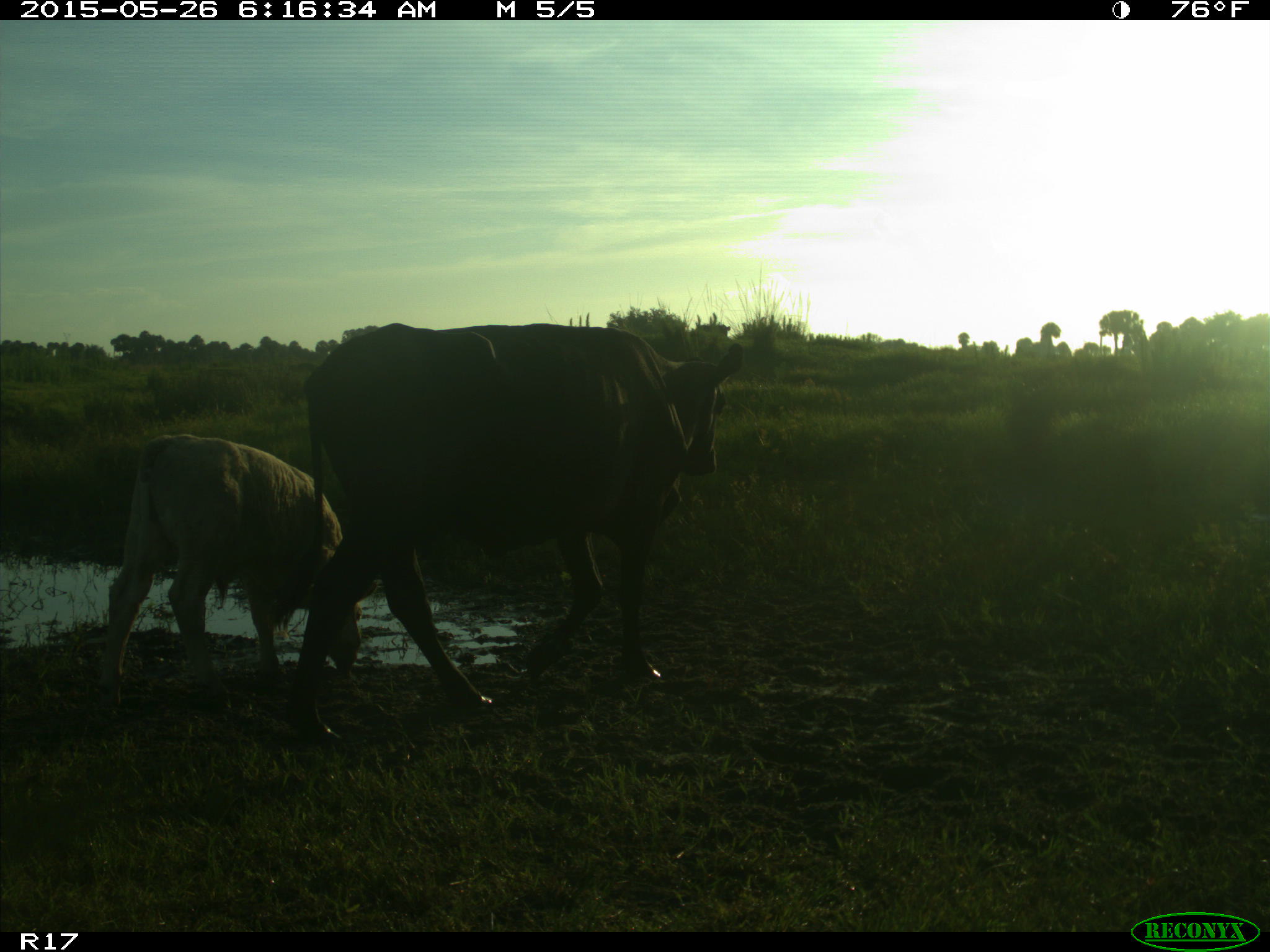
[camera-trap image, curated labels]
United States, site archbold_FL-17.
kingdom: Animalia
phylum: Chordata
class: Mammalia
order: Artiodactyla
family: Bovidae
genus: Bos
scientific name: Bos taurus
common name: domestic cow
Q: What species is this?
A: Bos taurus (domestic cow).